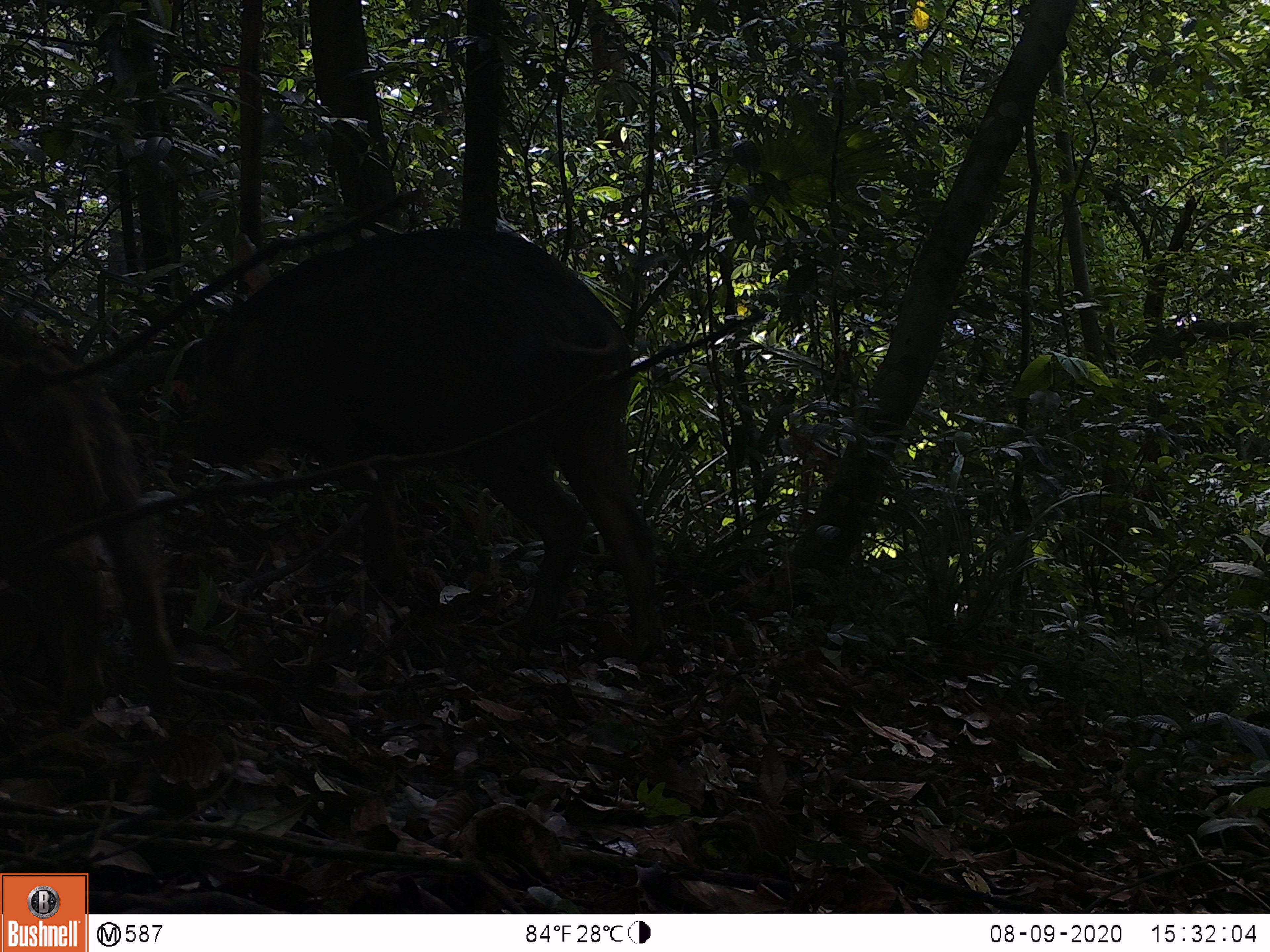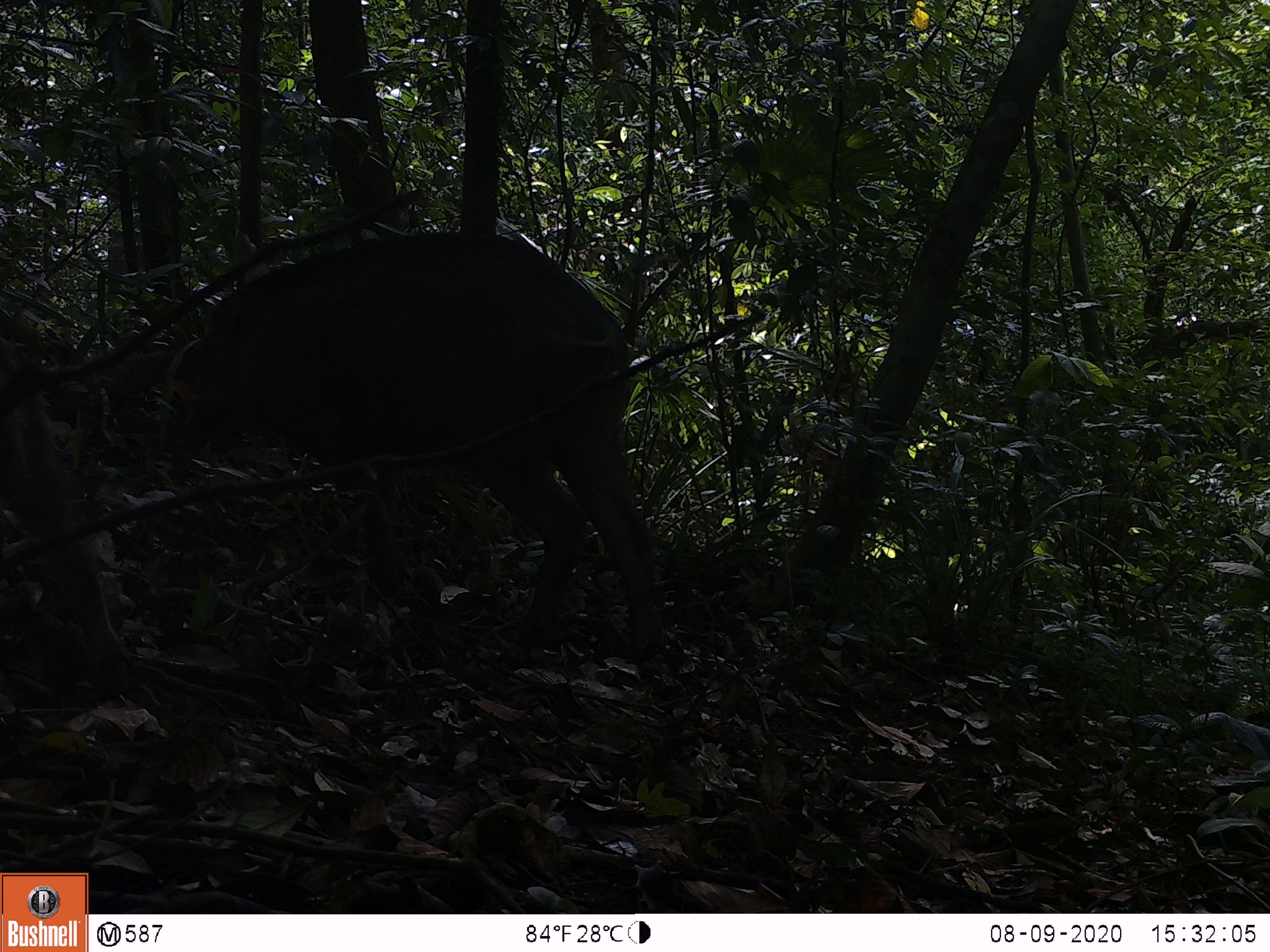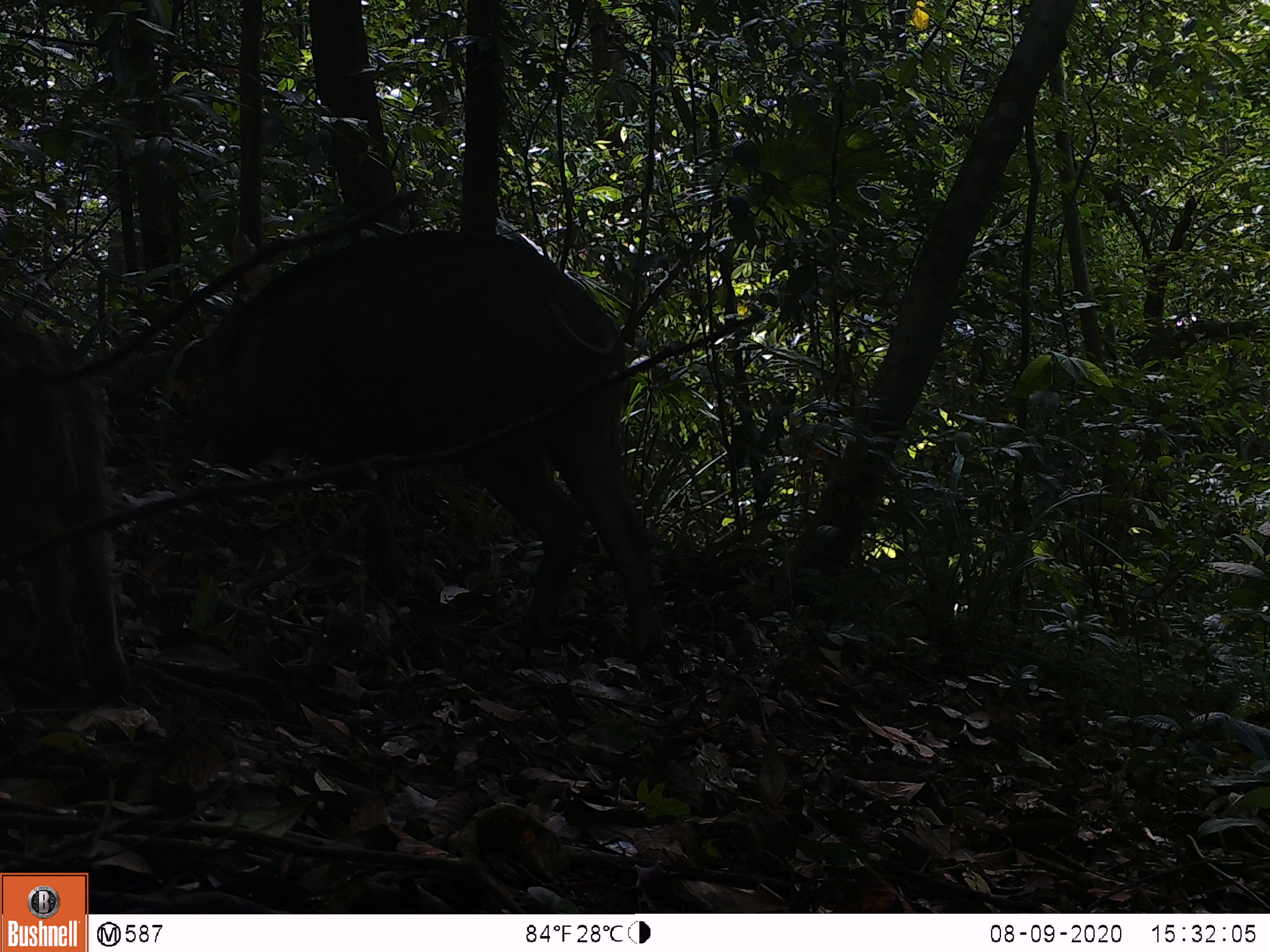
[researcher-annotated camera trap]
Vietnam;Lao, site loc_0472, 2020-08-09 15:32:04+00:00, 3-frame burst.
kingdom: Animalia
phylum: Chordata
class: Mammalia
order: Artiodactyla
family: Suidae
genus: Sus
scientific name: Sus scrofa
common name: eurasian wild pig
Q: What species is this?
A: Eurasian wild pig (Sus scrofa).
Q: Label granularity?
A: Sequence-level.